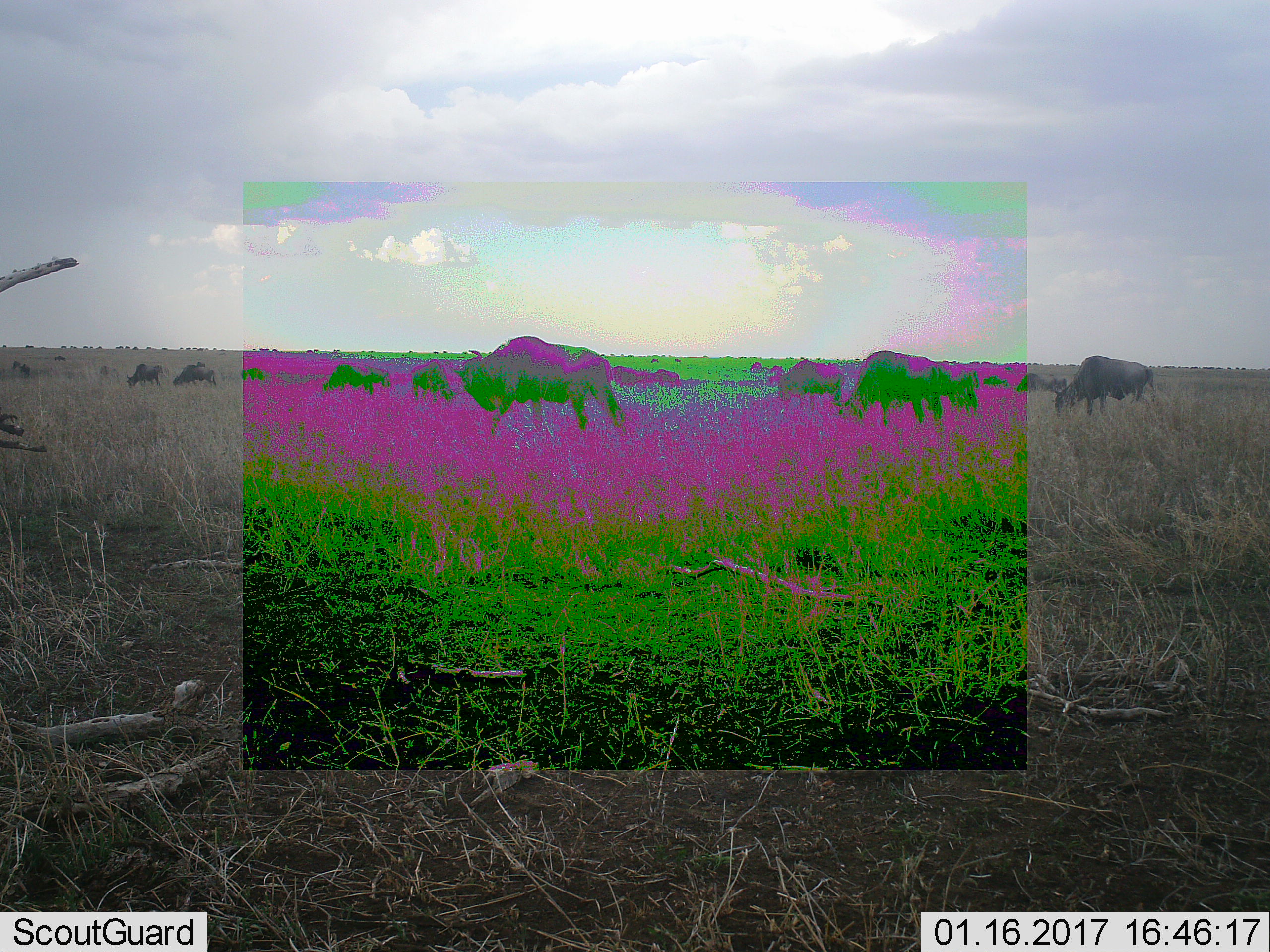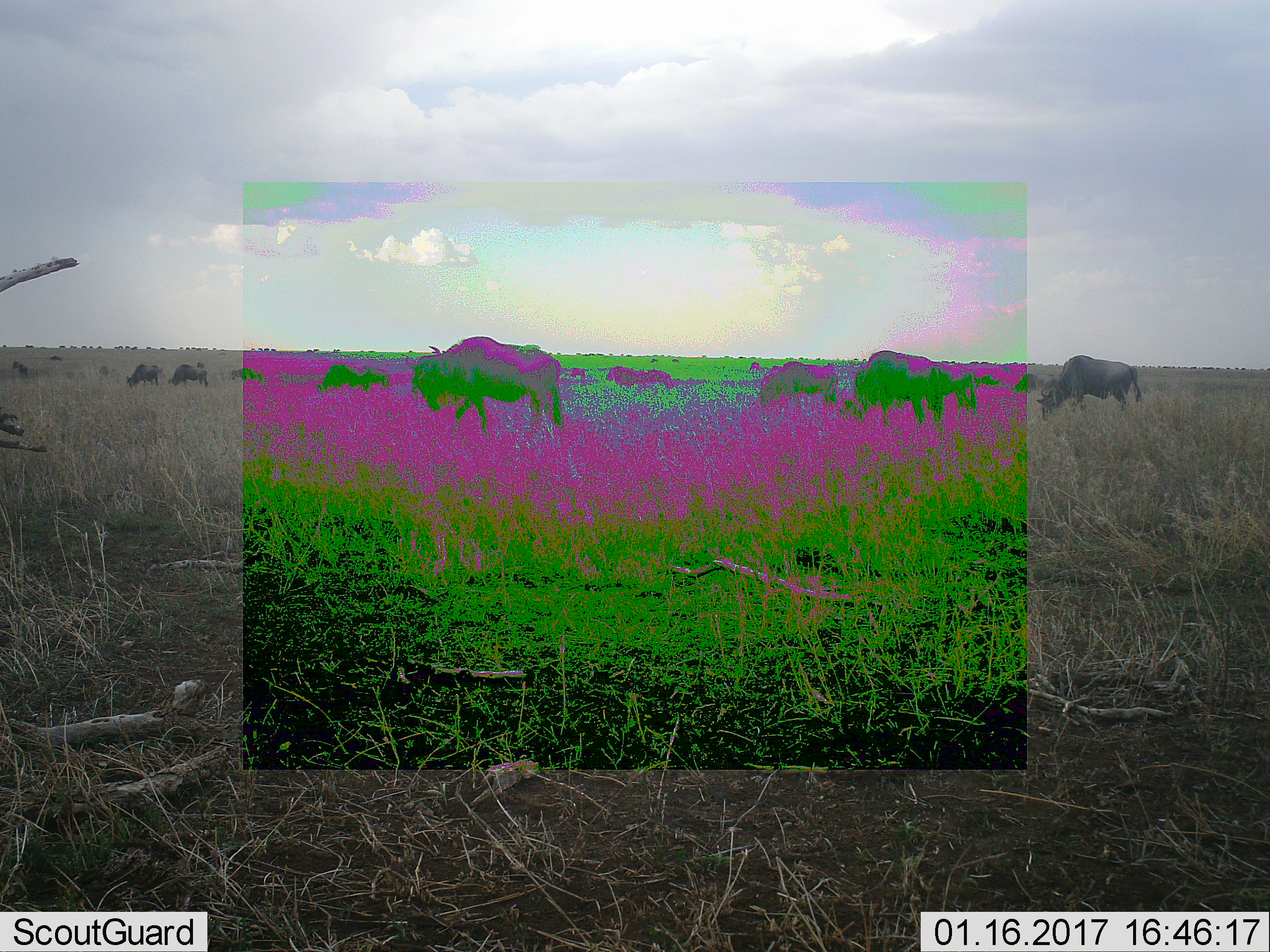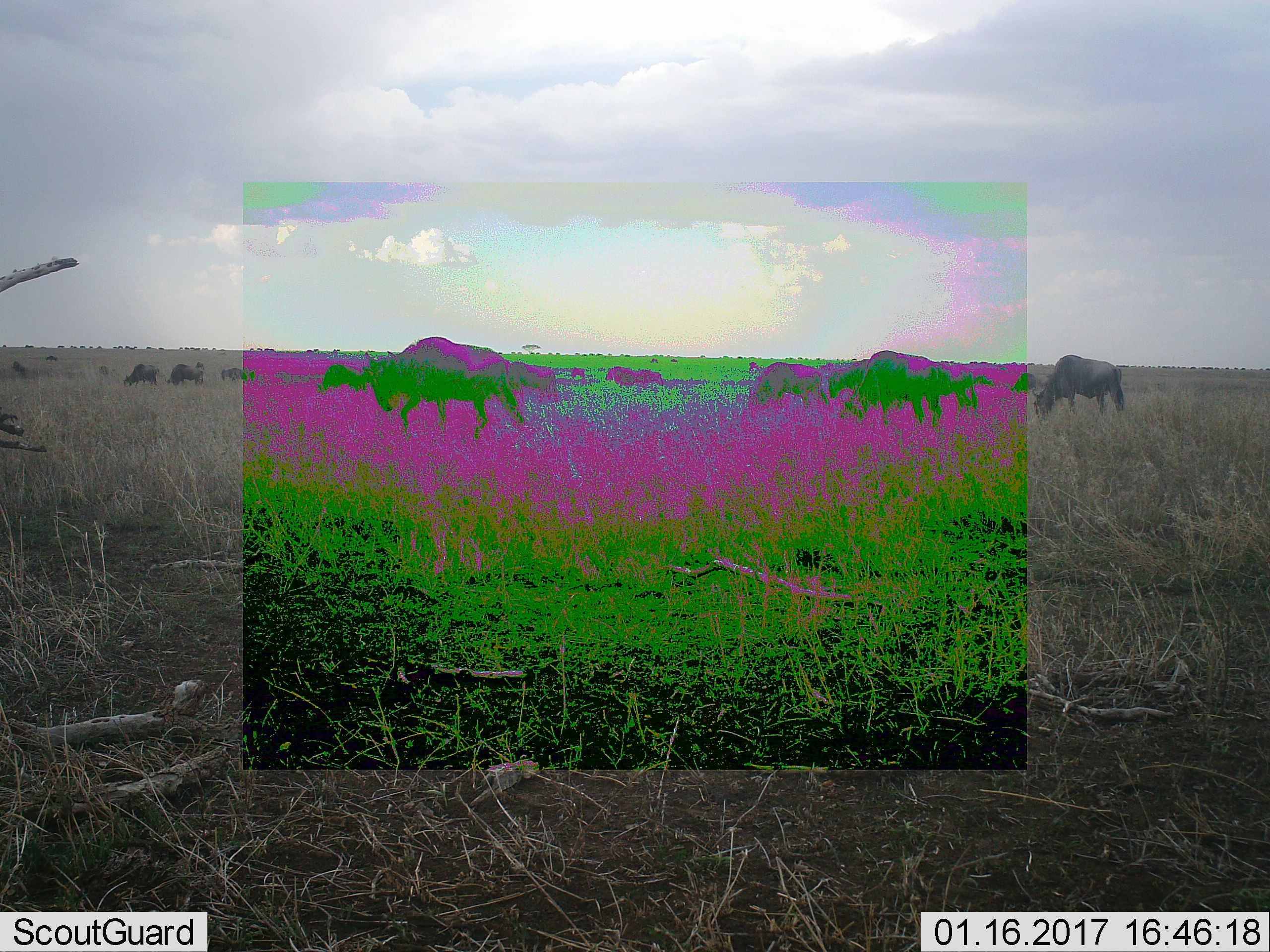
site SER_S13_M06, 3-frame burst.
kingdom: Animalia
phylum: Chordata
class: Mammalia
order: Artiodactyla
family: Bovidae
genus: Connochaetes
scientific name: Connochaetes taurinus taurinus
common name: blue wildebeest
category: wildebeestblue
Wildebeestblue (blue wildebeest) (Connochaetes taurinus taurinus), count 11-50. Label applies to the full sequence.